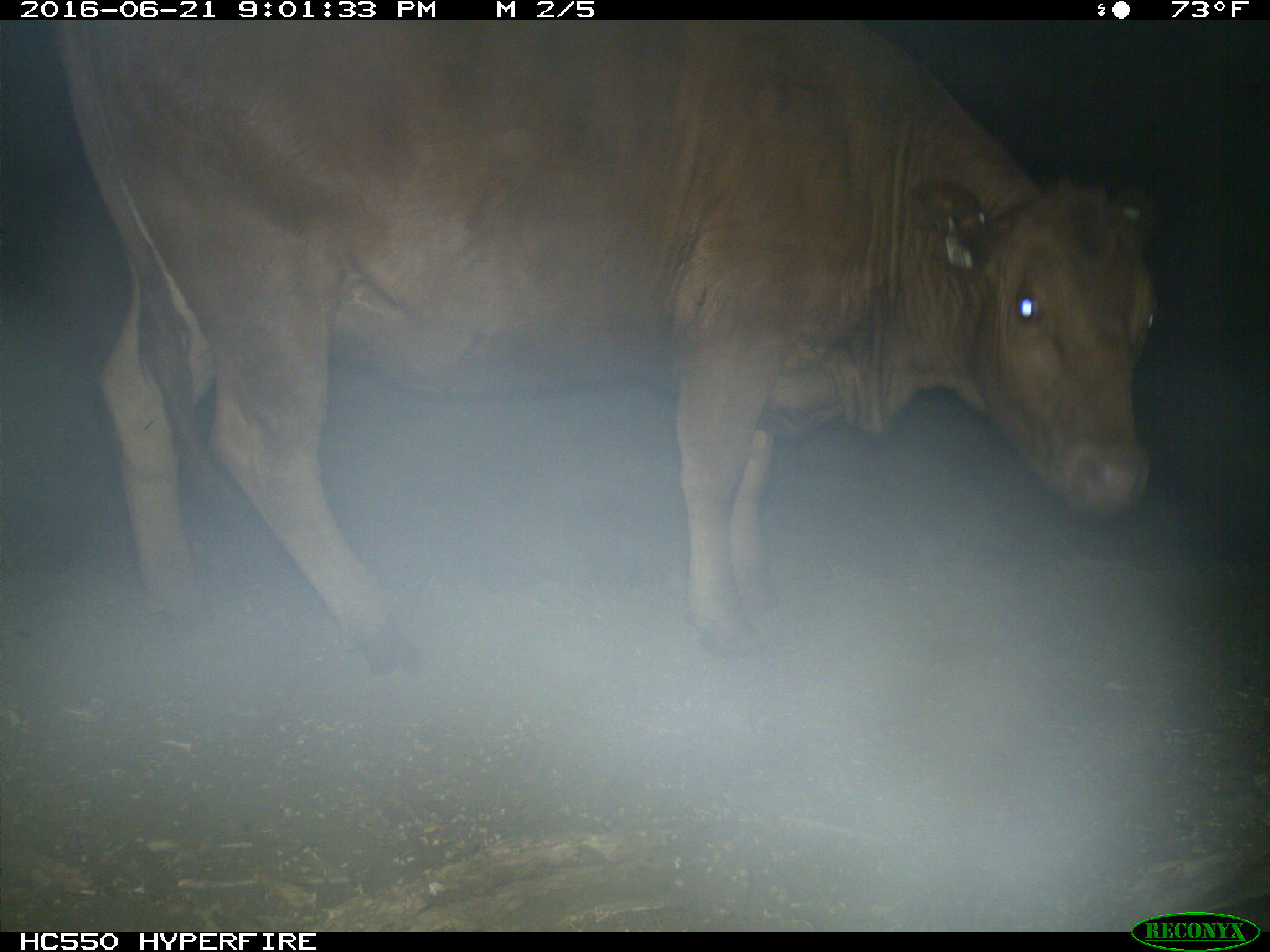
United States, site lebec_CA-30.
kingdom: Animalia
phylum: Chordata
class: Mammalia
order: Artiodactyla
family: Bovidae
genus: Bos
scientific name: Bos taurus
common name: domestic cow